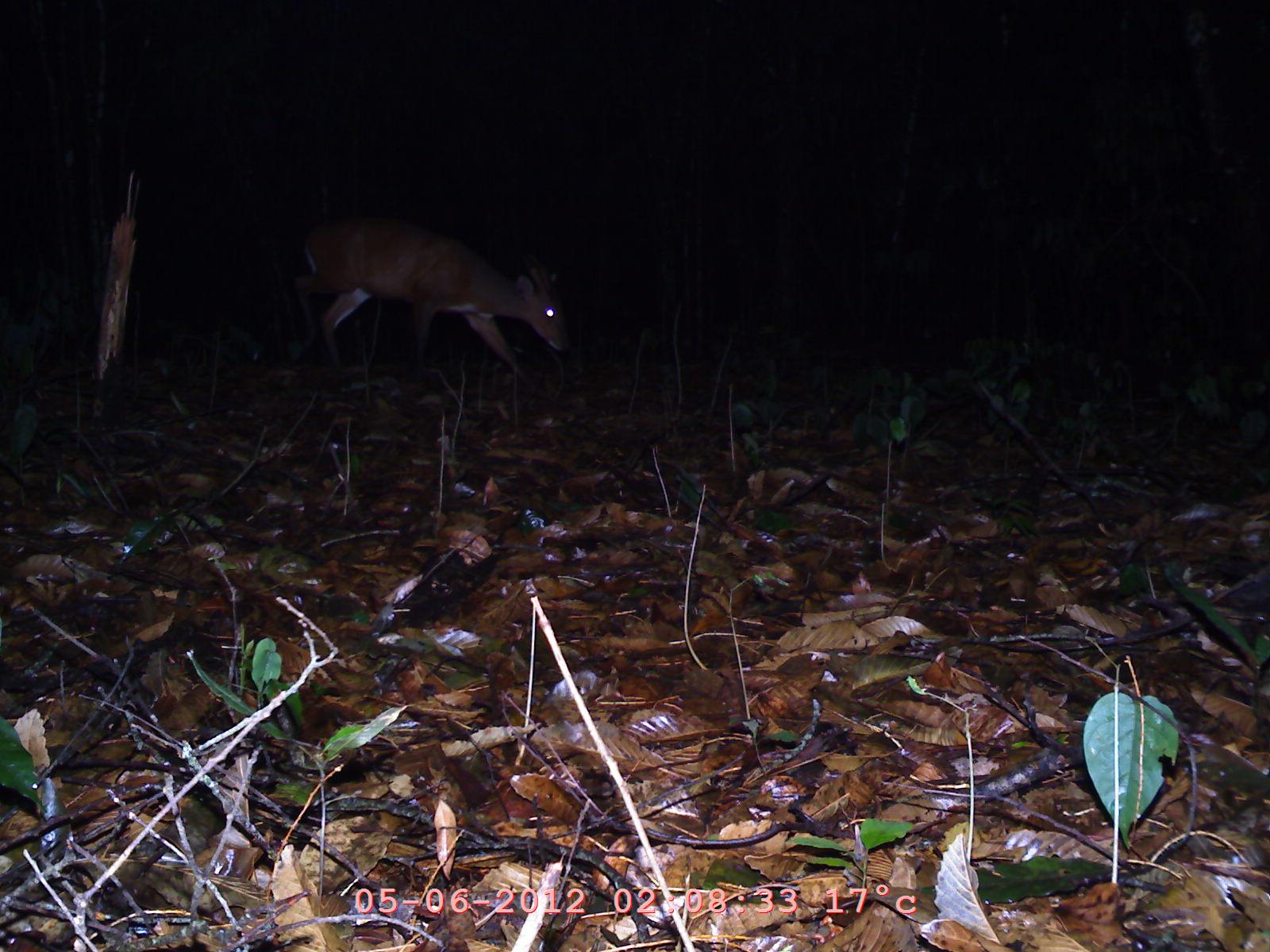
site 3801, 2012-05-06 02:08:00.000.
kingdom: Animalia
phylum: Chordata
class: Mammalia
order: Artiodactyla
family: Cervidae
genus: Muntiacus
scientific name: Muntiacus muntjak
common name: southern red muntjac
Muntiacus muntjak (southern red muntjac), count 1.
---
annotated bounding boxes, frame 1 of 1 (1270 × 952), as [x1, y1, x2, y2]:
muntiacus muntjak: [283, 211, 574, 389]